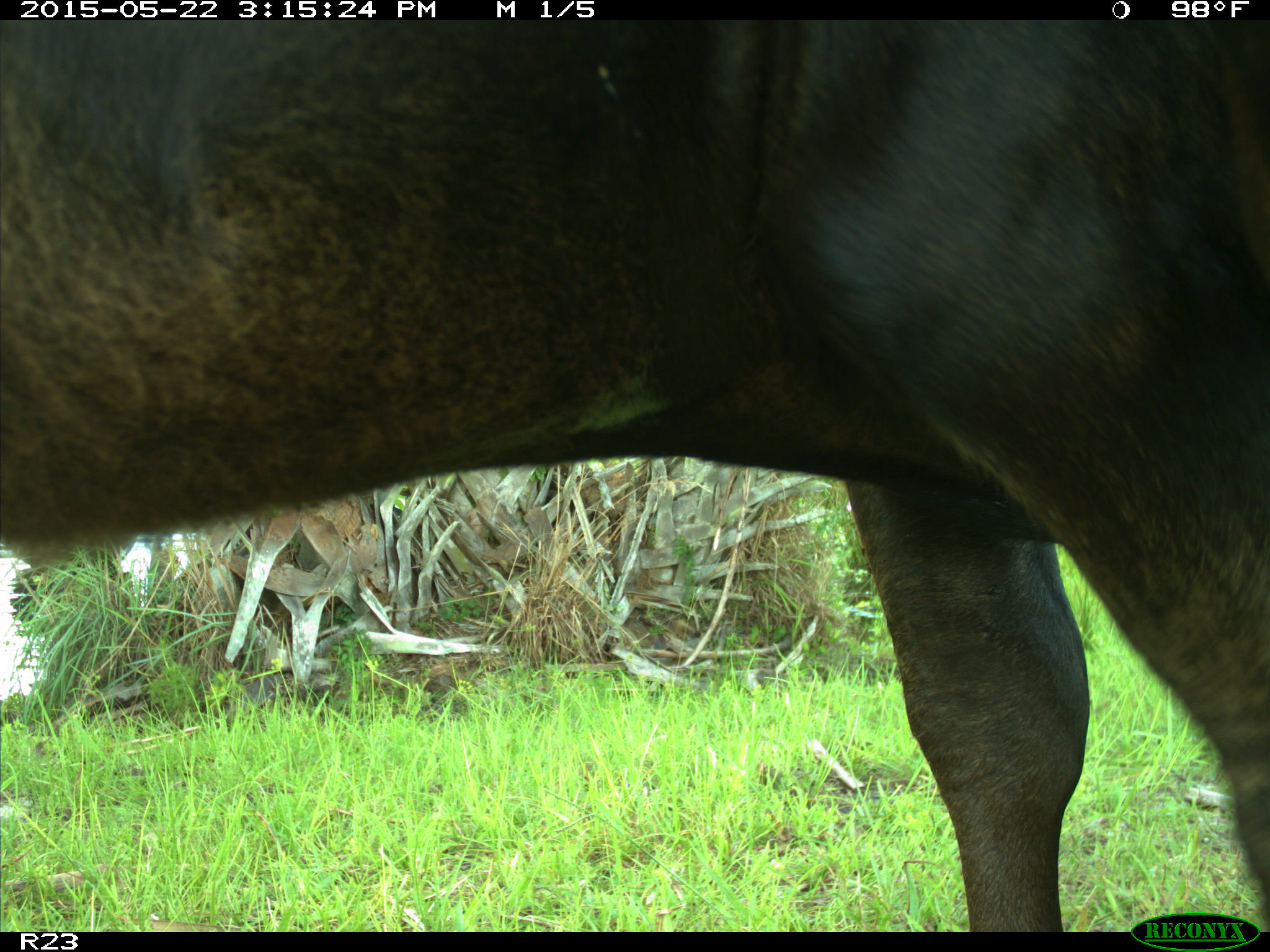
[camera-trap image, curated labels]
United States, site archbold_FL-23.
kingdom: Animalia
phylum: Chordata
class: Mammalia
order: Artiodactyla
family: Bovidae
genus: Bos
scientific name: Bos taurus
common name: domestic cow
Bos taurus (domestic cow).